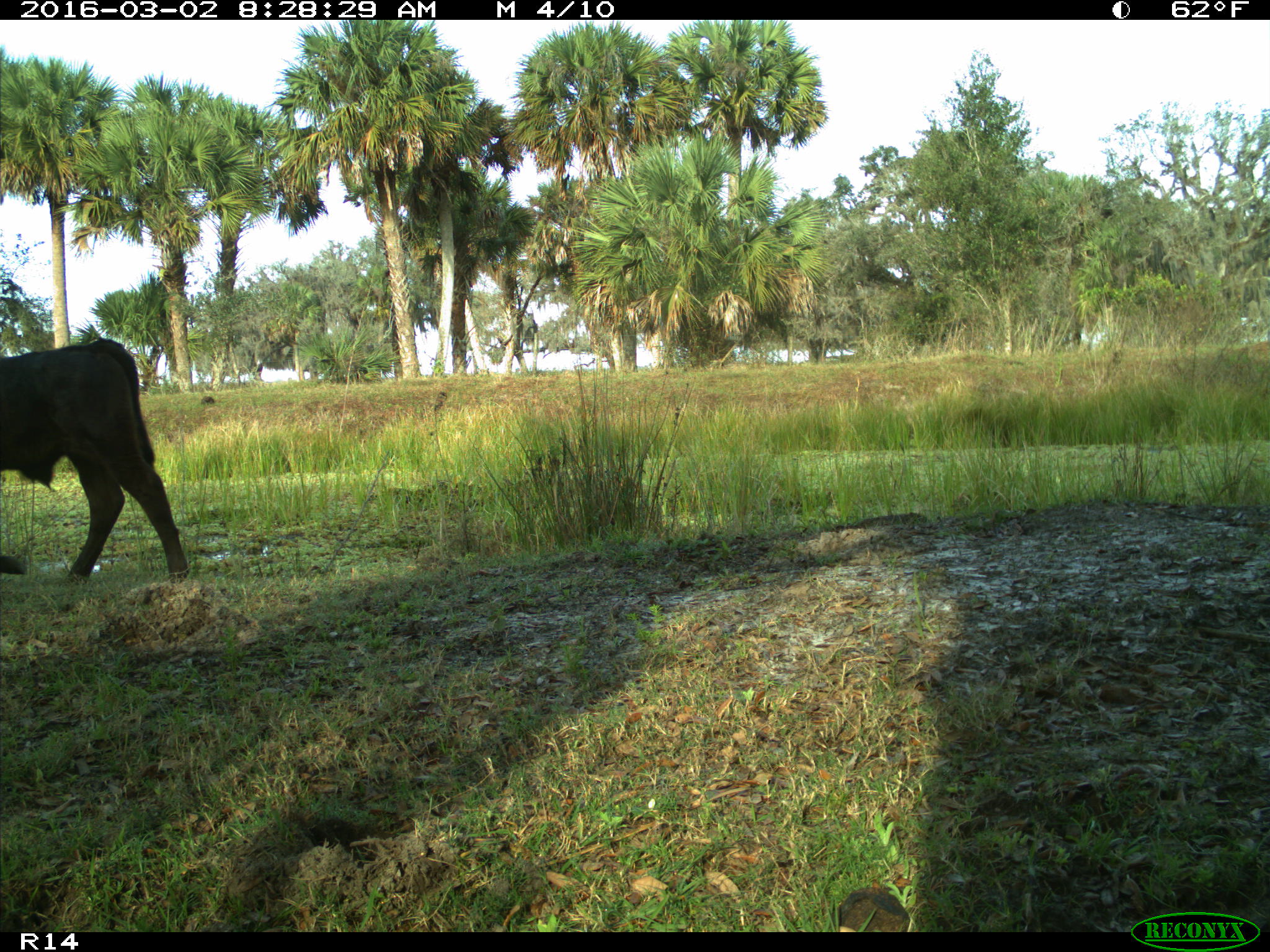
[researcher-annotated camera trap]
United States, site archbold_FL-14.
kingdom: Animalia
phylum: Chordata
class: Mammalia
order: Artiodactyla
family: Bovidae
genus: Bos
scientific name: Bos taurus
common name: domestic cow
Bos taurus (domestic cow).